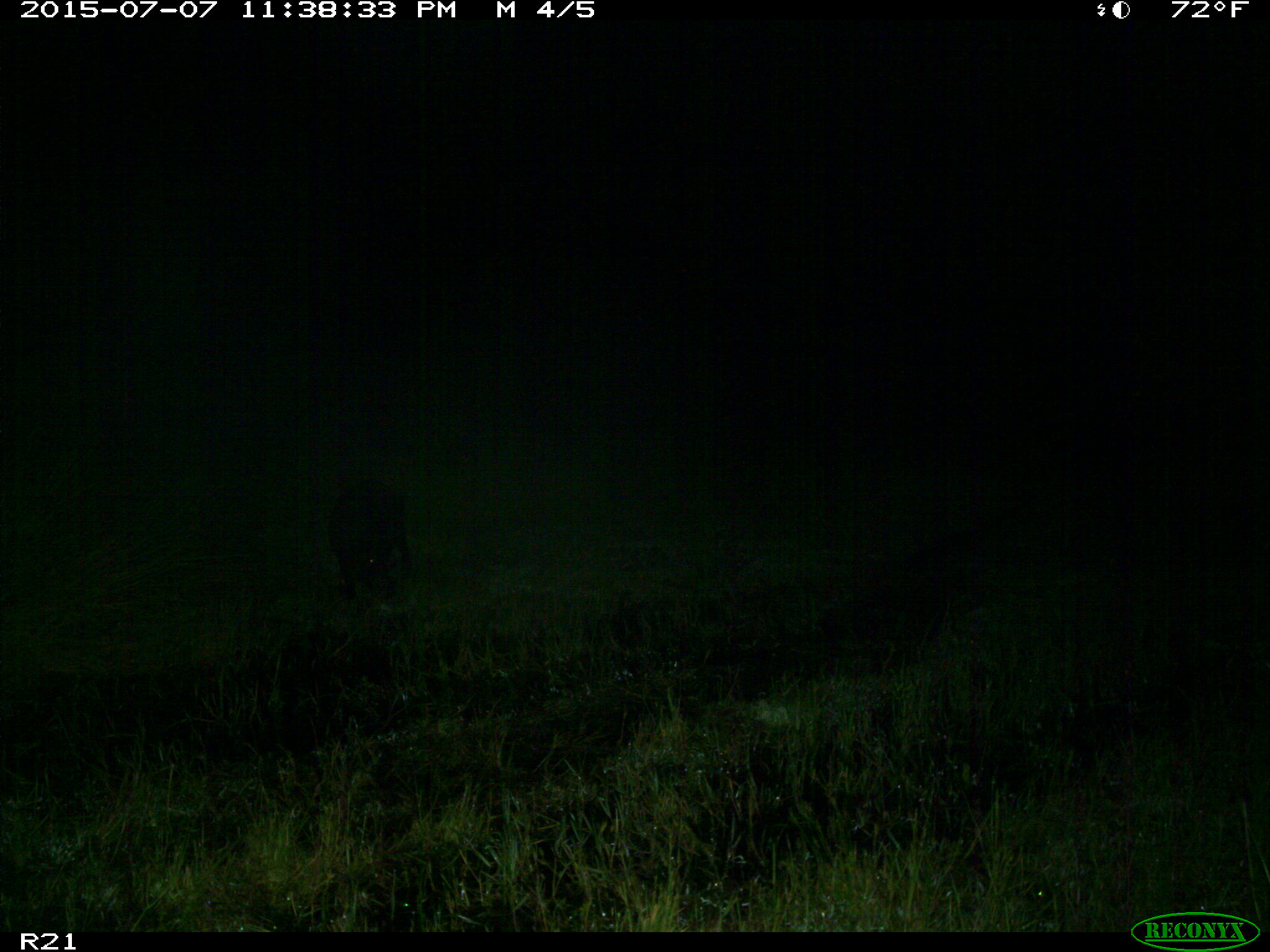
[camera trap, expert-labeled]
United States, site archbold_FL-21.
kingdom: Animalia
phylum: Chordata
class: Mammalia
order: Artiodactyla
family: Suidae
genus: Sus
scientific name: Sus scrofa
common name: wild boar